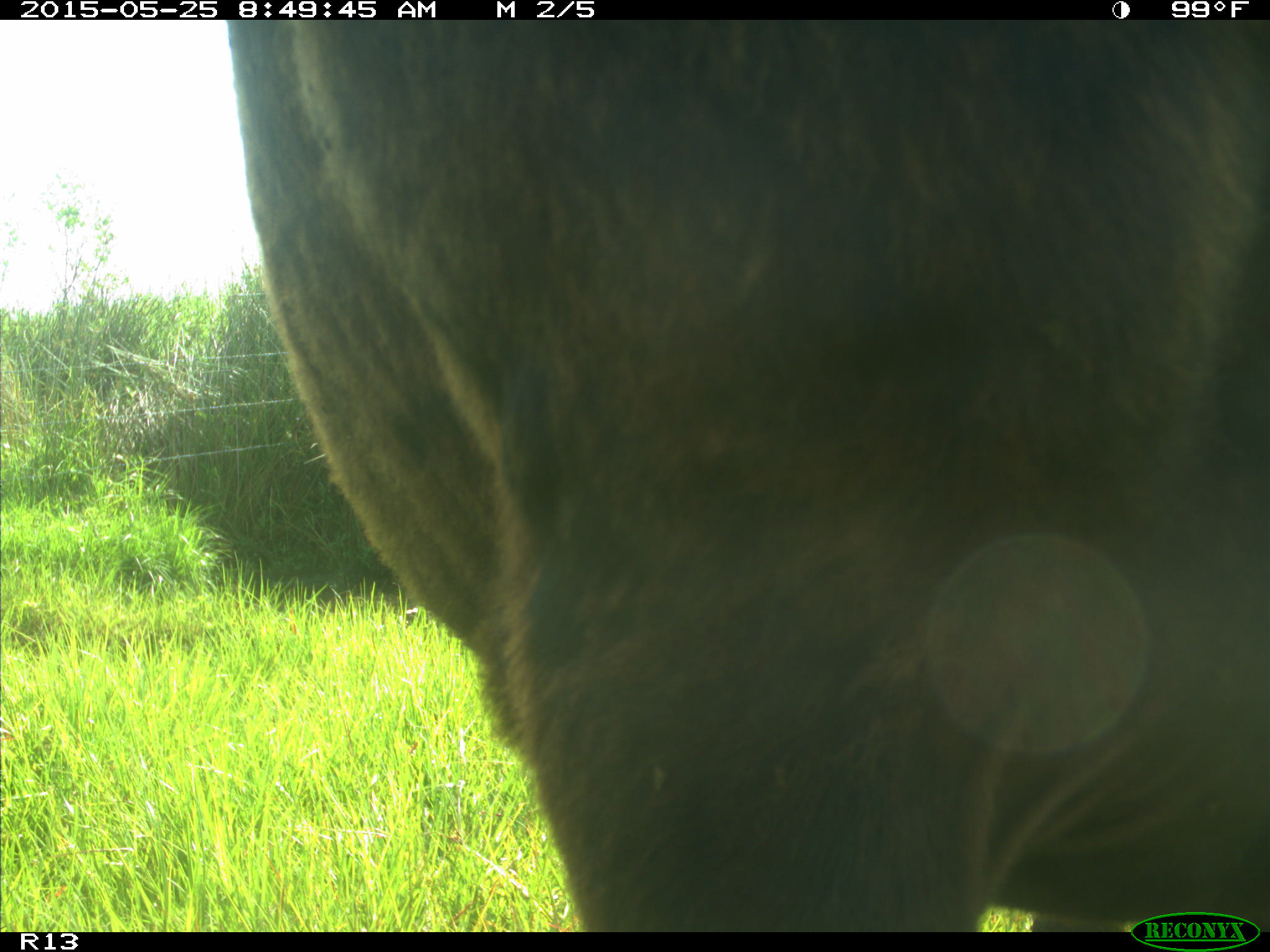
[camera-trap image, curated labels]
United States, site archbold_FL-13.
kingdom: Animalia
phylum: Chordata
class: Mammalia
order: Artiodactyla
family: Bovidae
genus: Bos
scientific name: Bos taurus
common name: domestic cow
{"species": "Bos taurus (domestic cow)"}